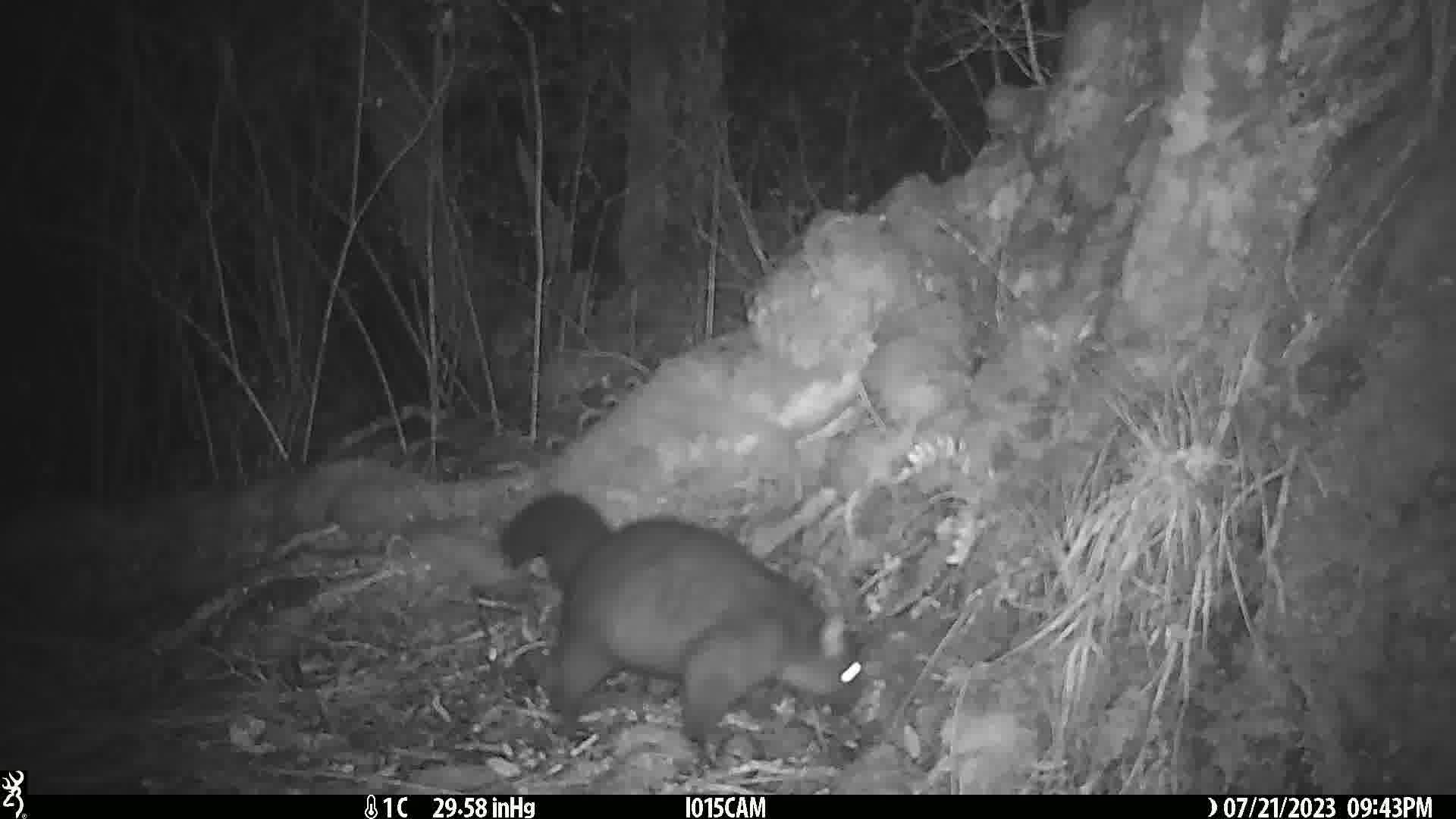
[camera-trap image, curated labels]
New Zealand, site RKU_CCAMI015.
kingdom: Animalia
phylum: Chordata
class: Mammalia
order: Diprotodontia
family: Phalangeridae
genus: Trichosurus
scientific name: Trichosurus vulpecula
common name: common brushtail possum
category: possum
Possum (common brushtail possum) (Trichosurus vulpecula).